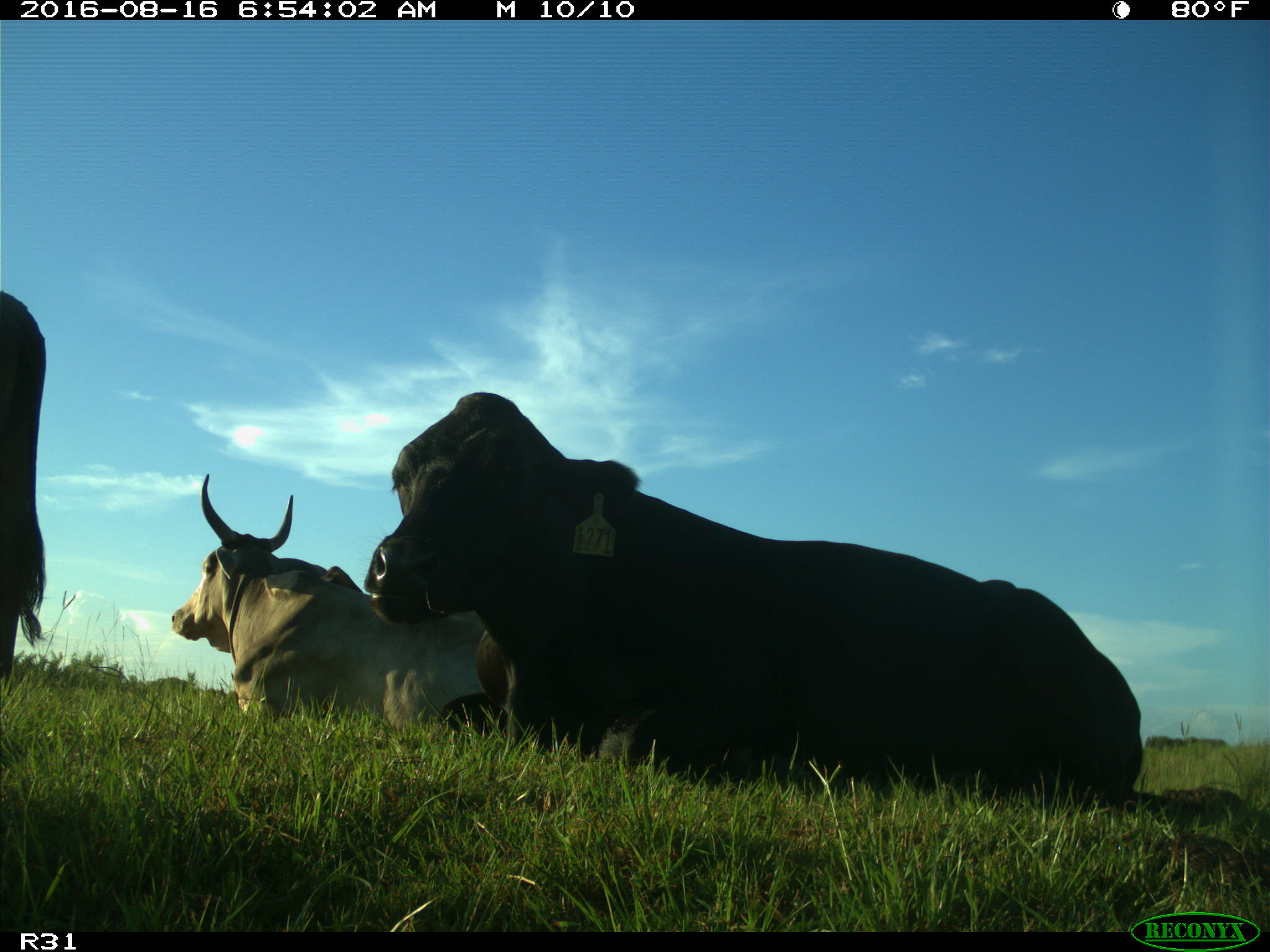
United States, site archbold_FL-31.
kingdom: Animalia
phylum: Chordata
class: Mammalia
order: Artiodactyla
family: Bovidae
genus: Bos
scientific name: Bos taurus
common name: domestic cow